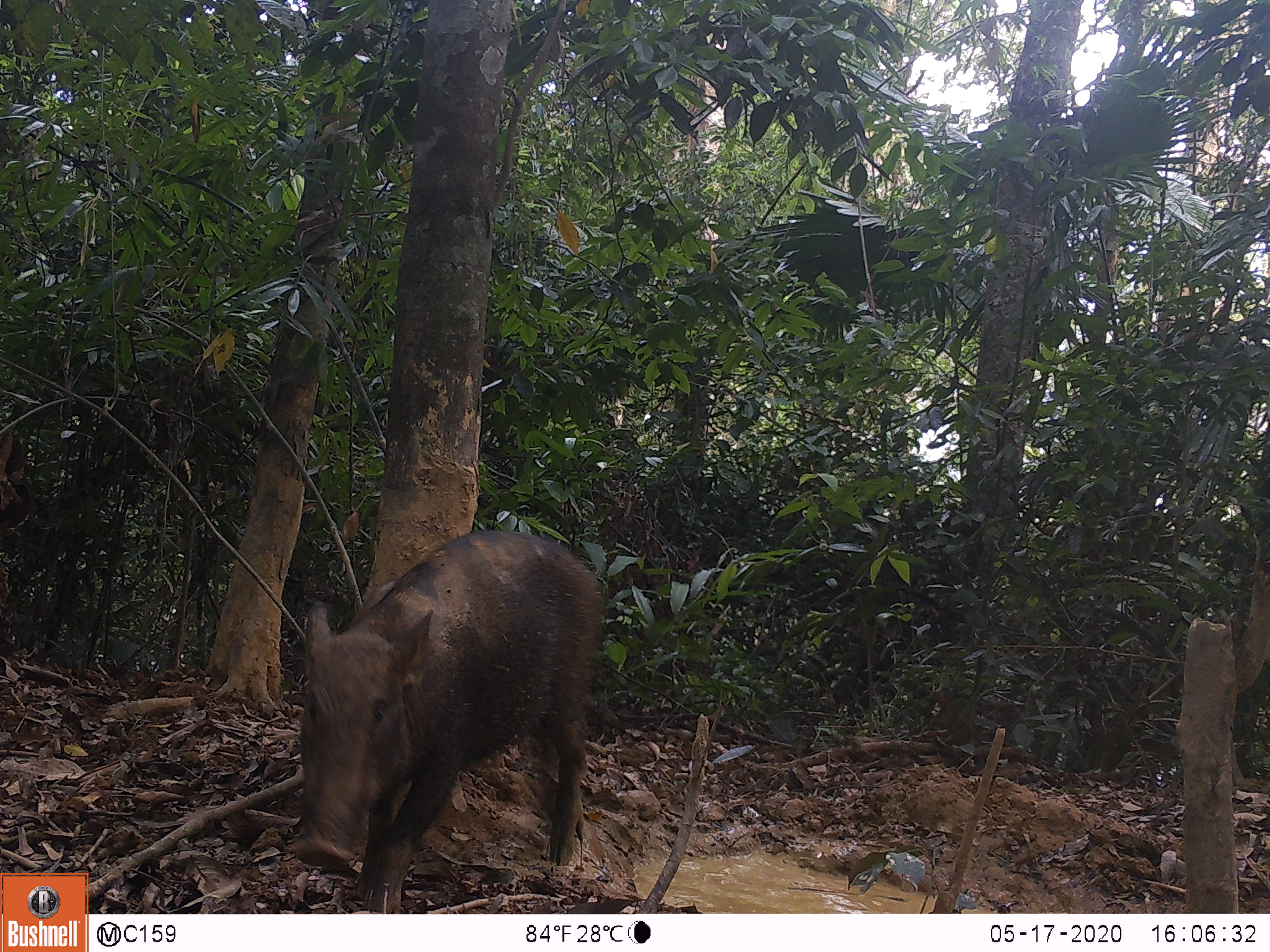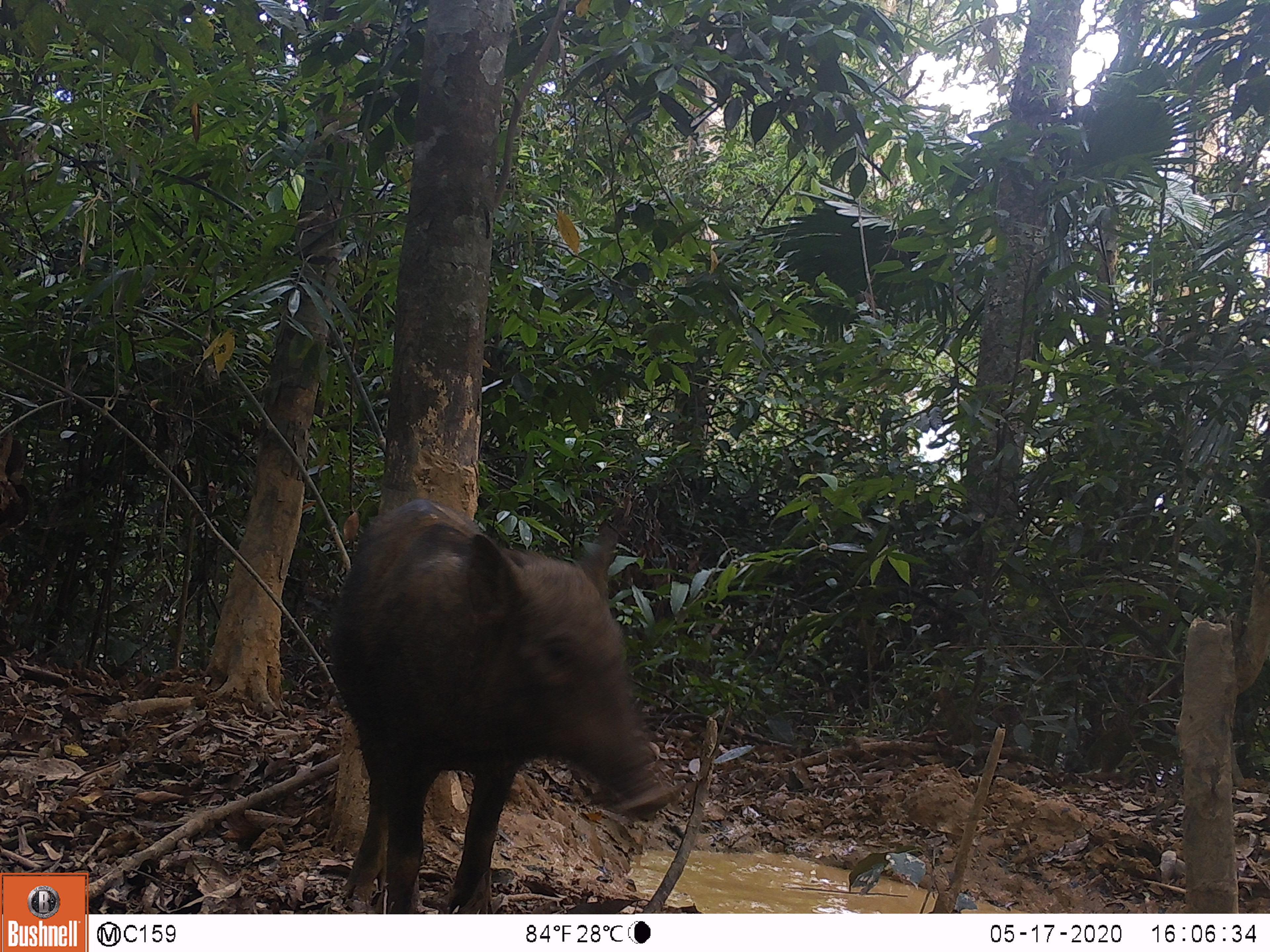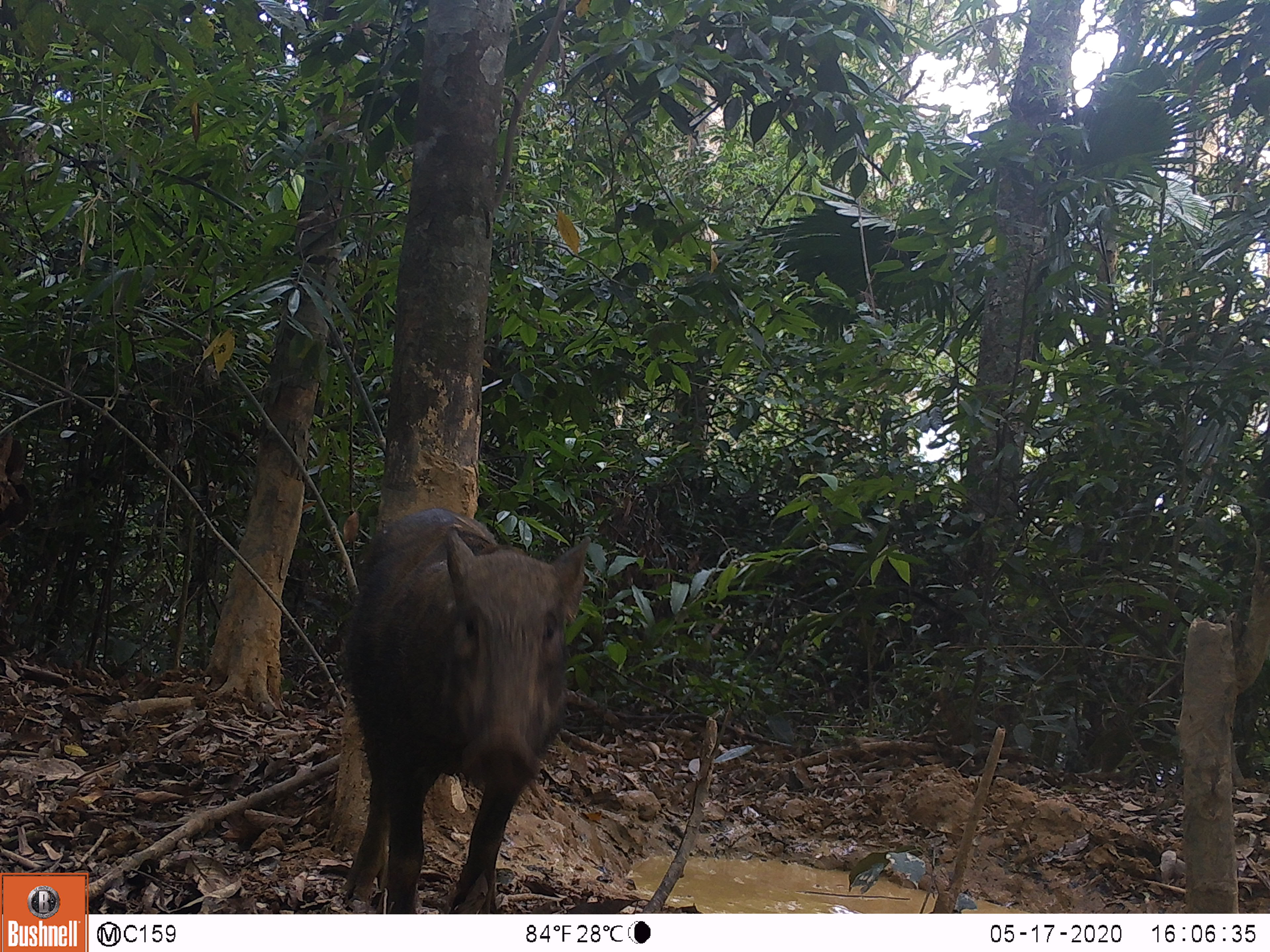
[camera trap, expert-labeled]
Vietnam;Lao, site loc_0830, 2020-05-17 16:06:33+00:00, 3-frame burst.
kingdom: Animalia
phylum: Chordata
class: Mammalia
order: Artiodactyla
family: Suidae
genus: Sus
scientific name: Sus scrofa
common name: eurasian wild pig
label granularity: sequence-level